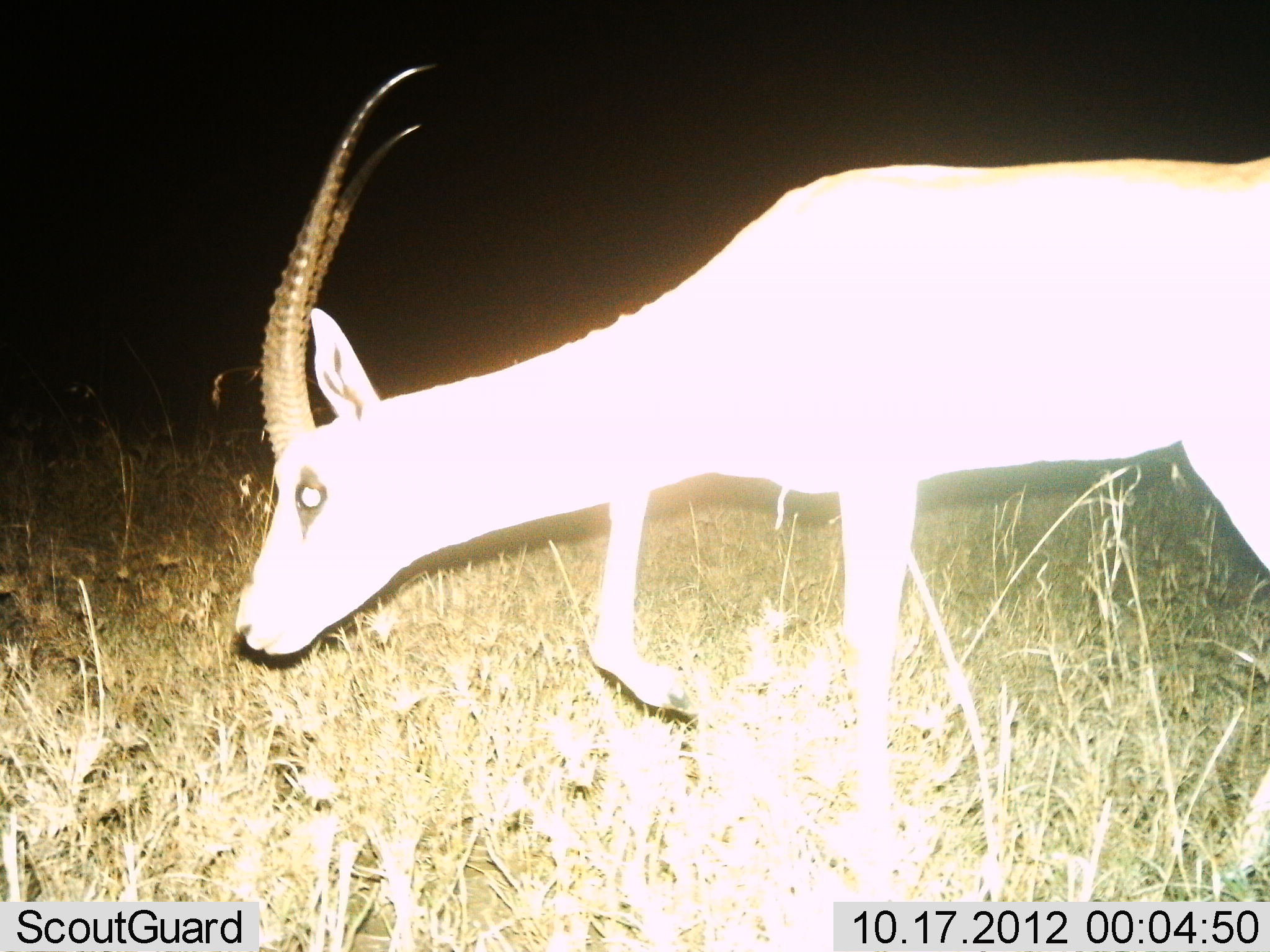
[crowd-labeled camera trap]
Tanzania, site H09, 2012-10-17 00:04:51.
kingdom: Animalia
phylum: Chordata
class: Mammalia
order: Artiodactyla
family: Bovidae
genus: Nanger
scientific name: Nanger granti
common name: grant's gazelle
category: gazellegrants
Gazellegrants (grant's gazelle) (Nanger granti), count 1. Behavior (volunteer vote fractions): standing 40%, resting 0%, moving 40%, interacting 0%. Young present (vote fraction): 0%. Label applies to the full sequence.